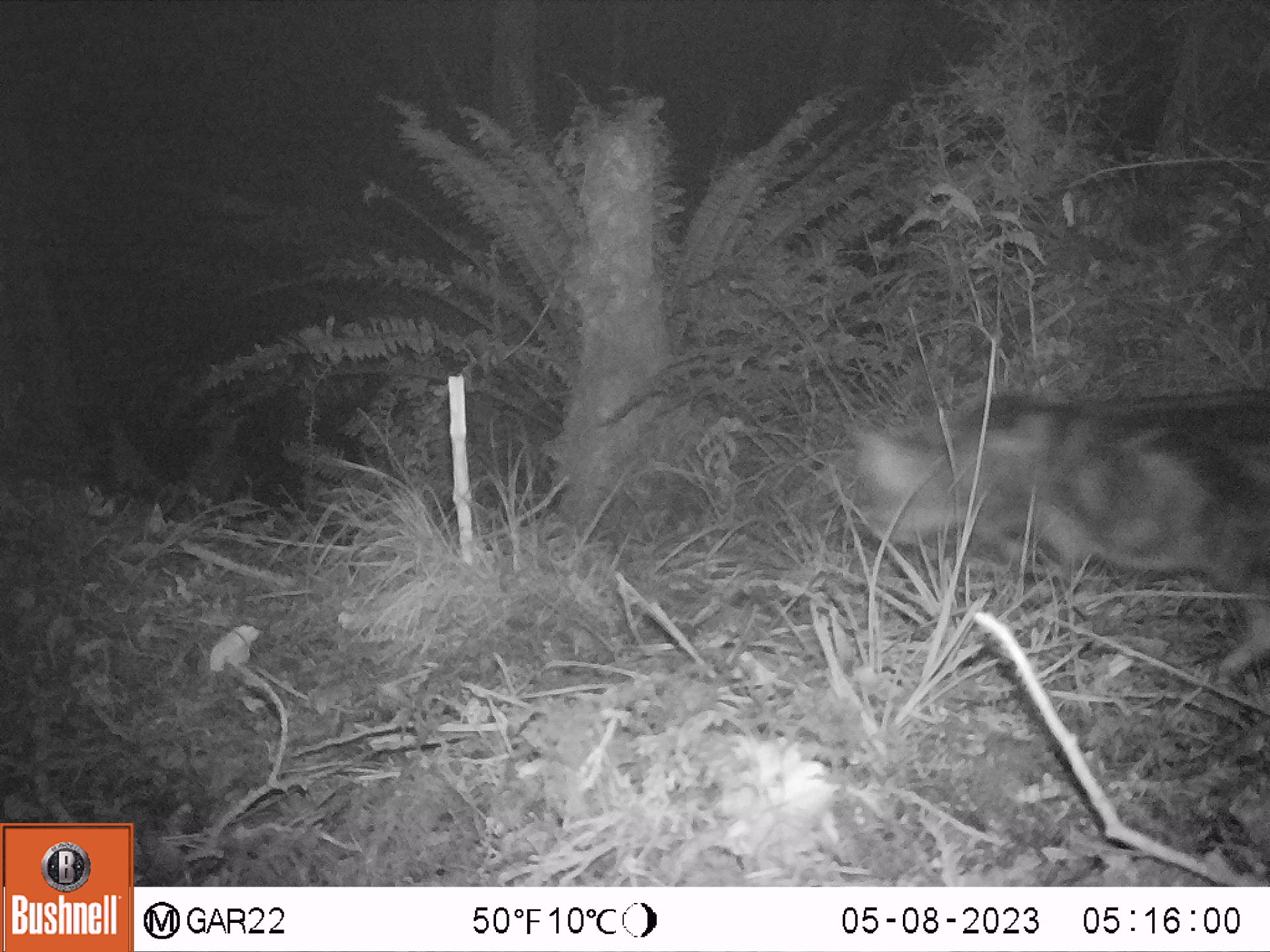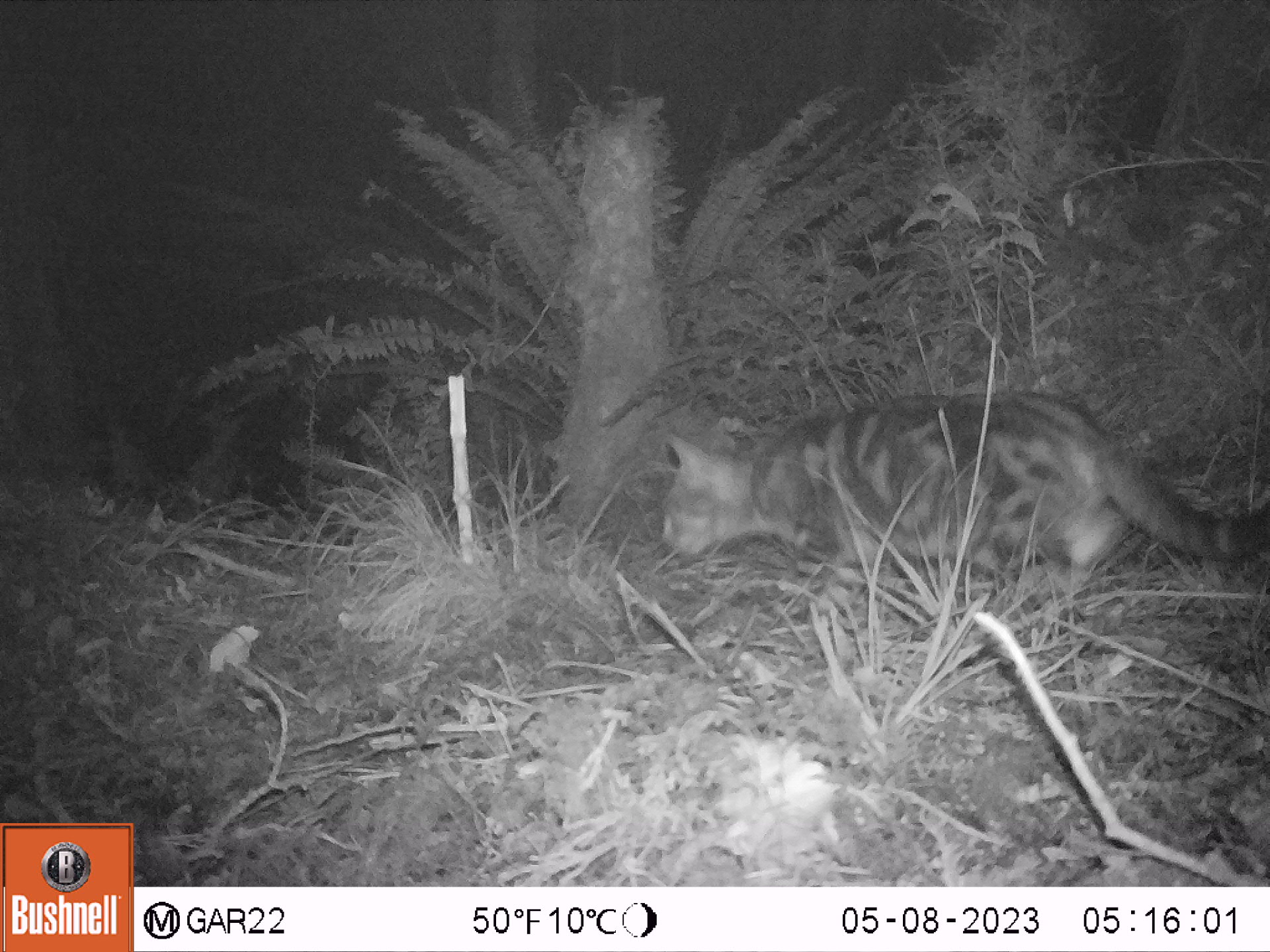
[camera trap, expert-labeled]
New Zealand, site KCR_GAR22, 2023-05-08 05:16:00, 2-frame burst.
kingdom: Animalia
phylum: Chordata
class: Mammalia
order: Carnivora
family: Felidae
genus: Felis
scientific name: Felis catus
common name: domestic cat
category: cat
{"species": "cat (domestic cat) (Felis catus)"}